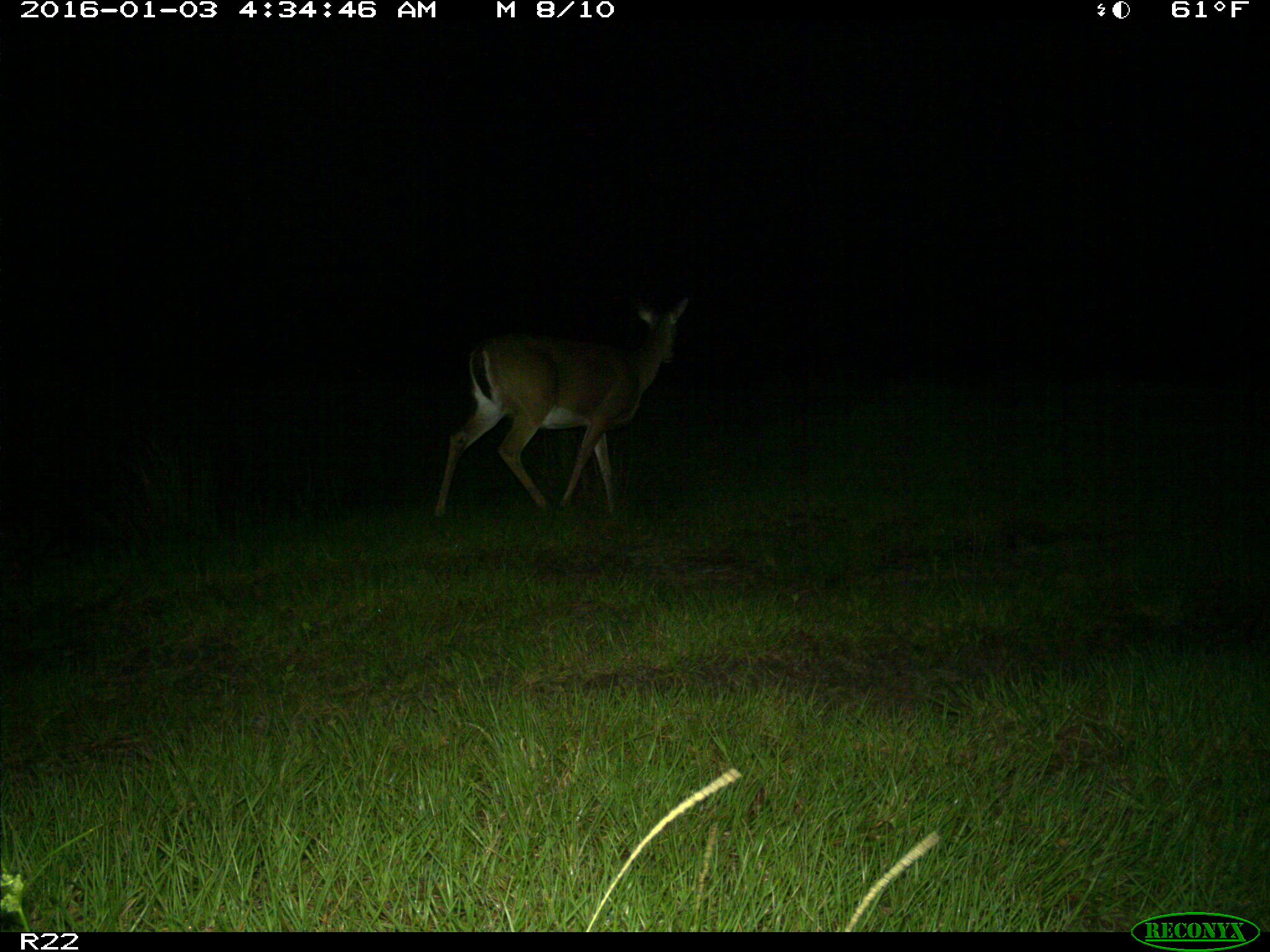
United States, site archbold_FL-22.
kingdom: Animalia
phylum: Chordata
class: Mammalia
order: Artiodactyla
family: Cervidae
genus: Odocoileus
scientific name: Odocoileus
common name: deer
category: unidentified deer